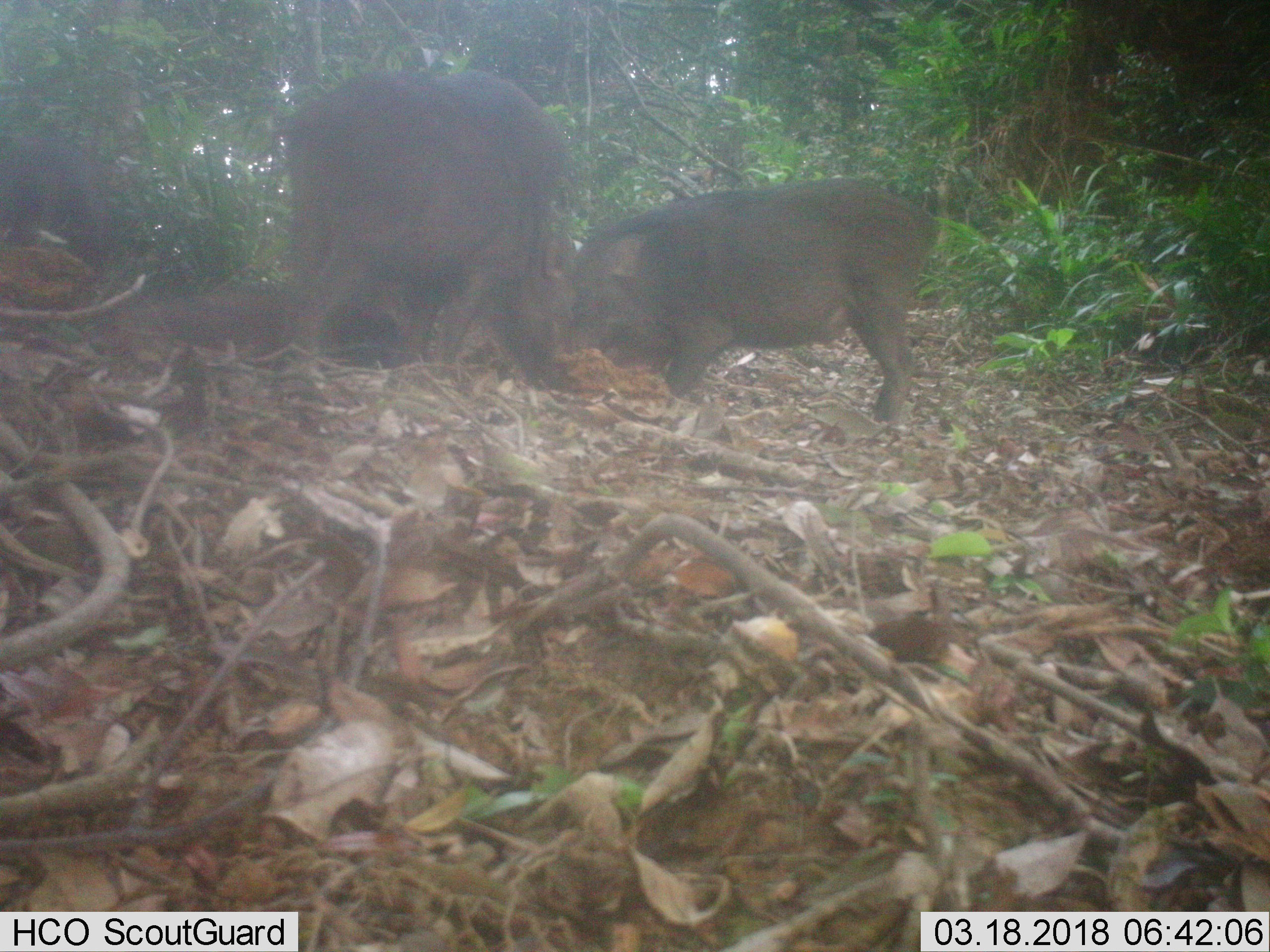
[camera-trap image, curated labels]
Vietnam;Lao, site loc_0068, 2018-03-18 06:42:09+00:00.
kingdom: Animalia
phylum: Chordata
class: Mammalia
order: Artiodactyla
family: Suidae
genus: Sus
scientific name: Sus scrofa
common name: eurasian wild pig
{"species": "eurasian wild pig (Sus scrofa)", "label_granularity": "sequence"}